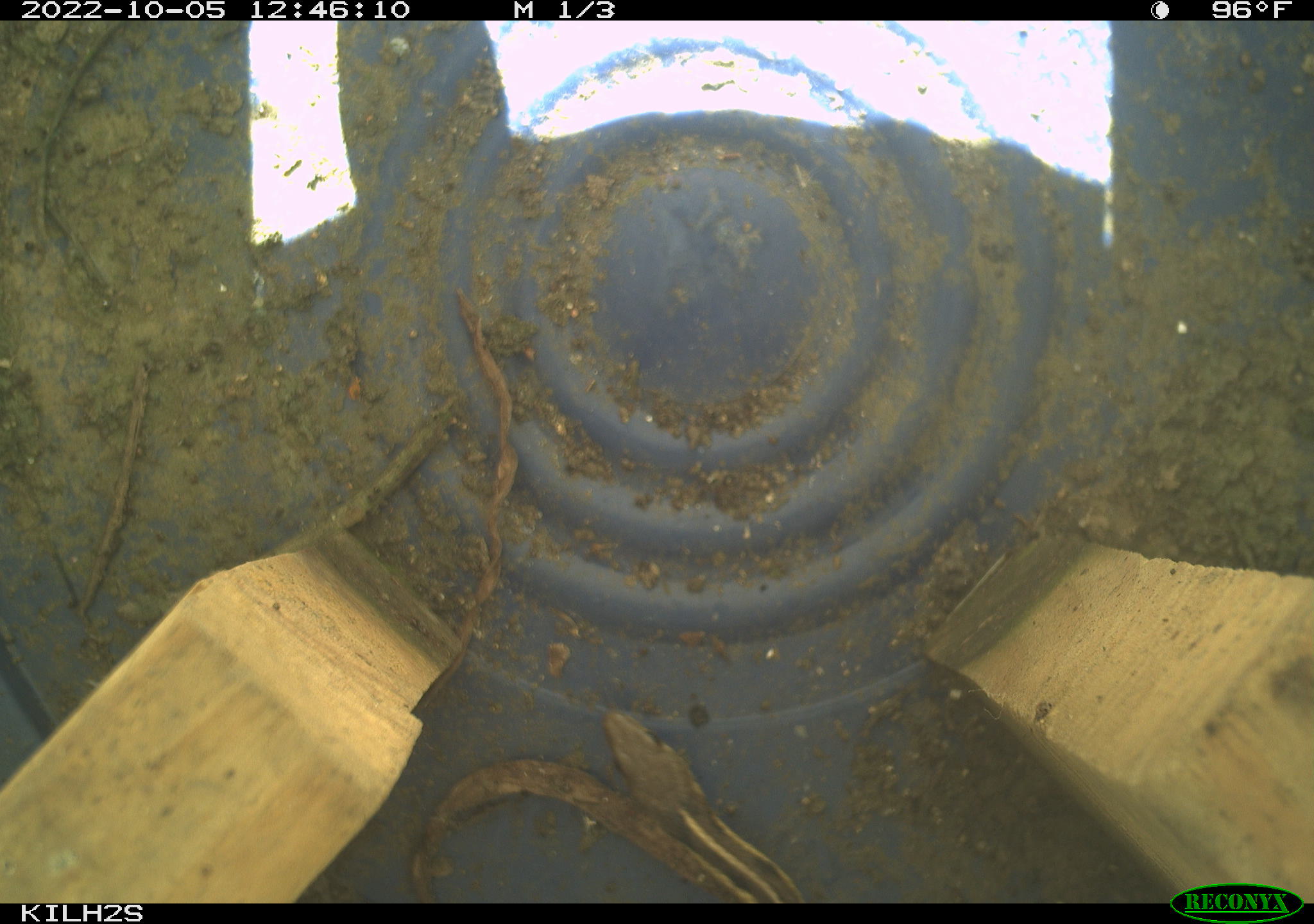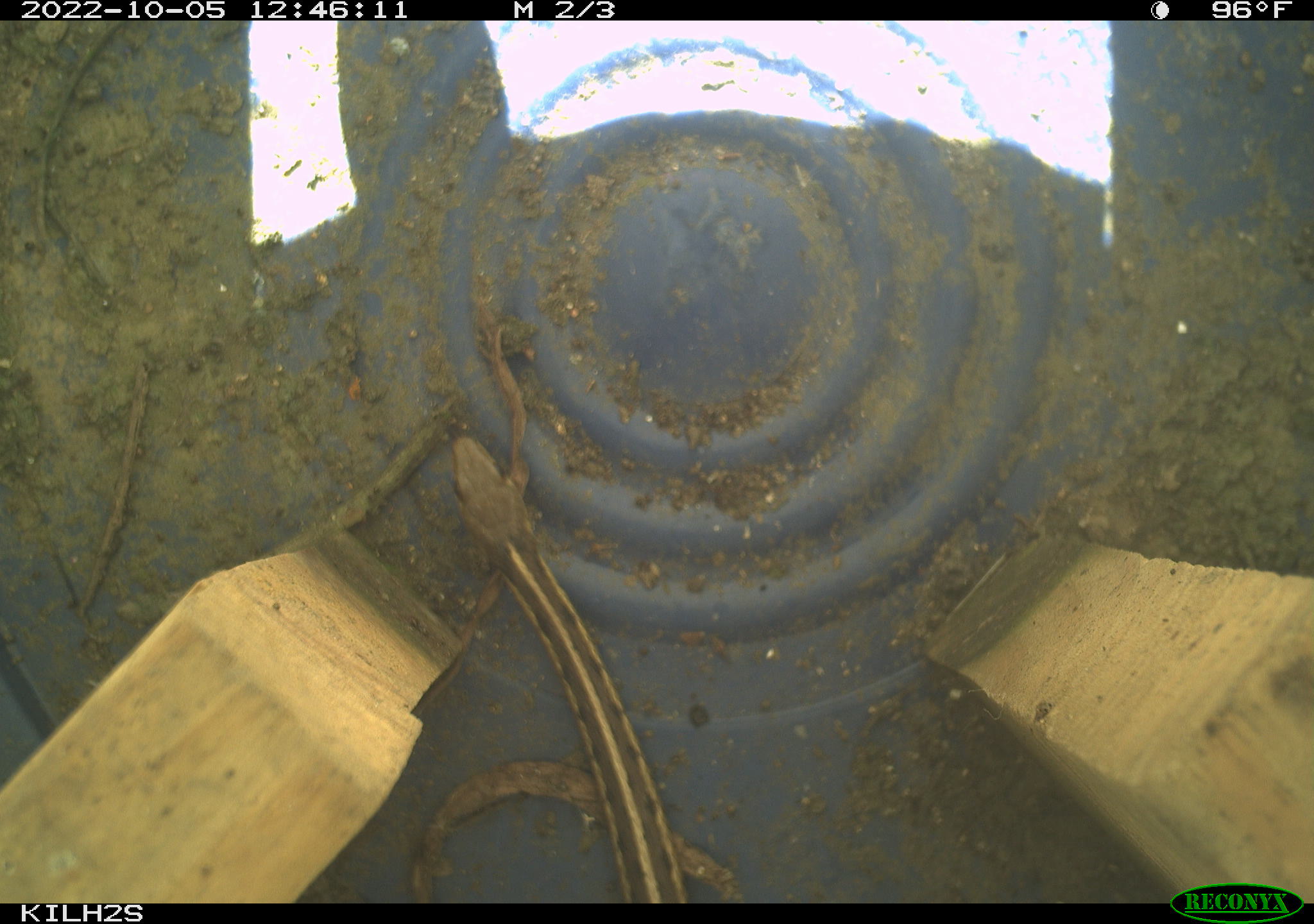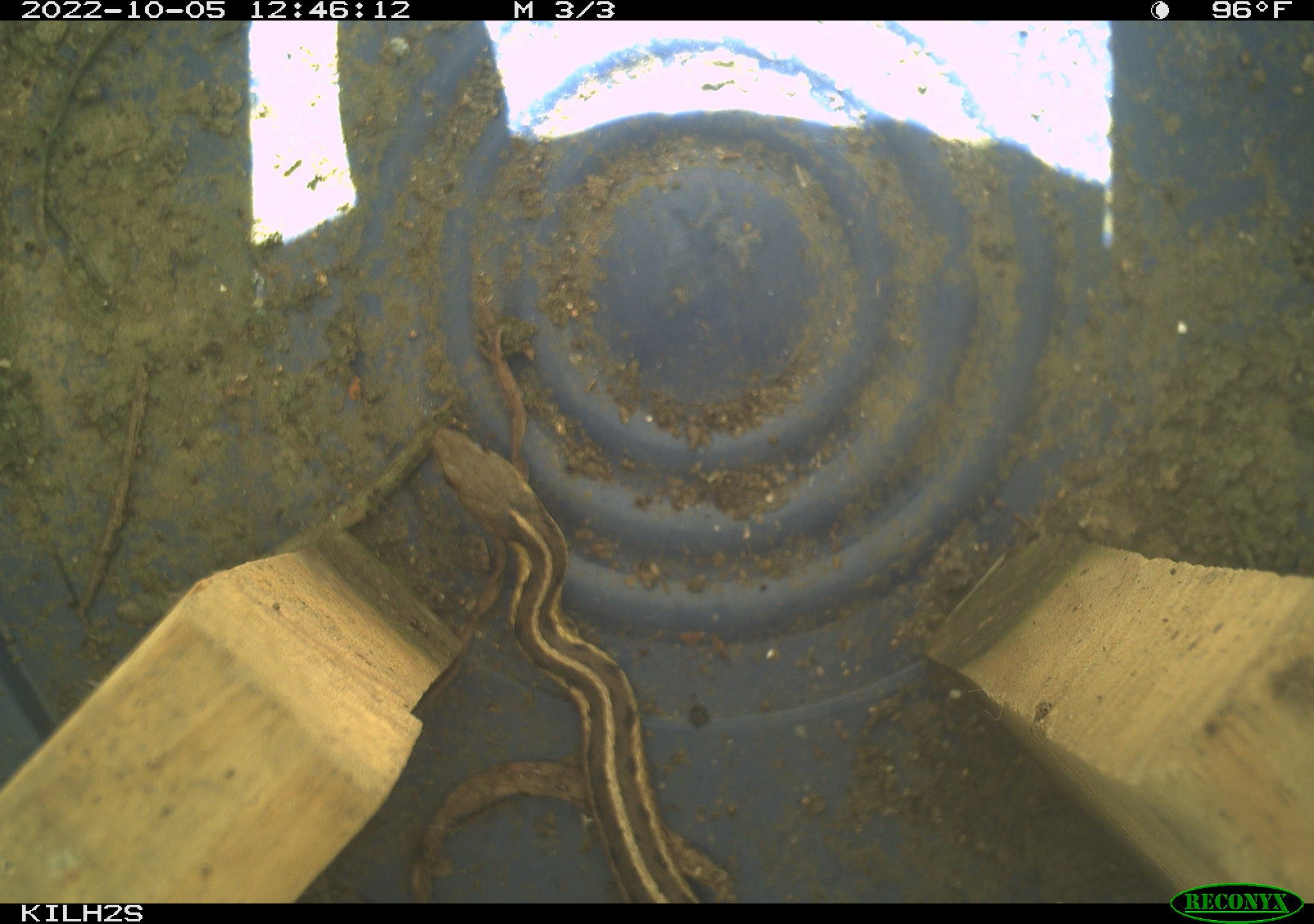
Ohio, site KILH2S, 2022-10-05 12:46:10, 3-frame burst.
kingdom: Animalia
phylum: Chordata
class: Reptilia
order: Squamata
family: Colubridae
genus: Thamnophis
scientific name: Thamnophis sirtalis sirtalis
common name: eastern gartersnake